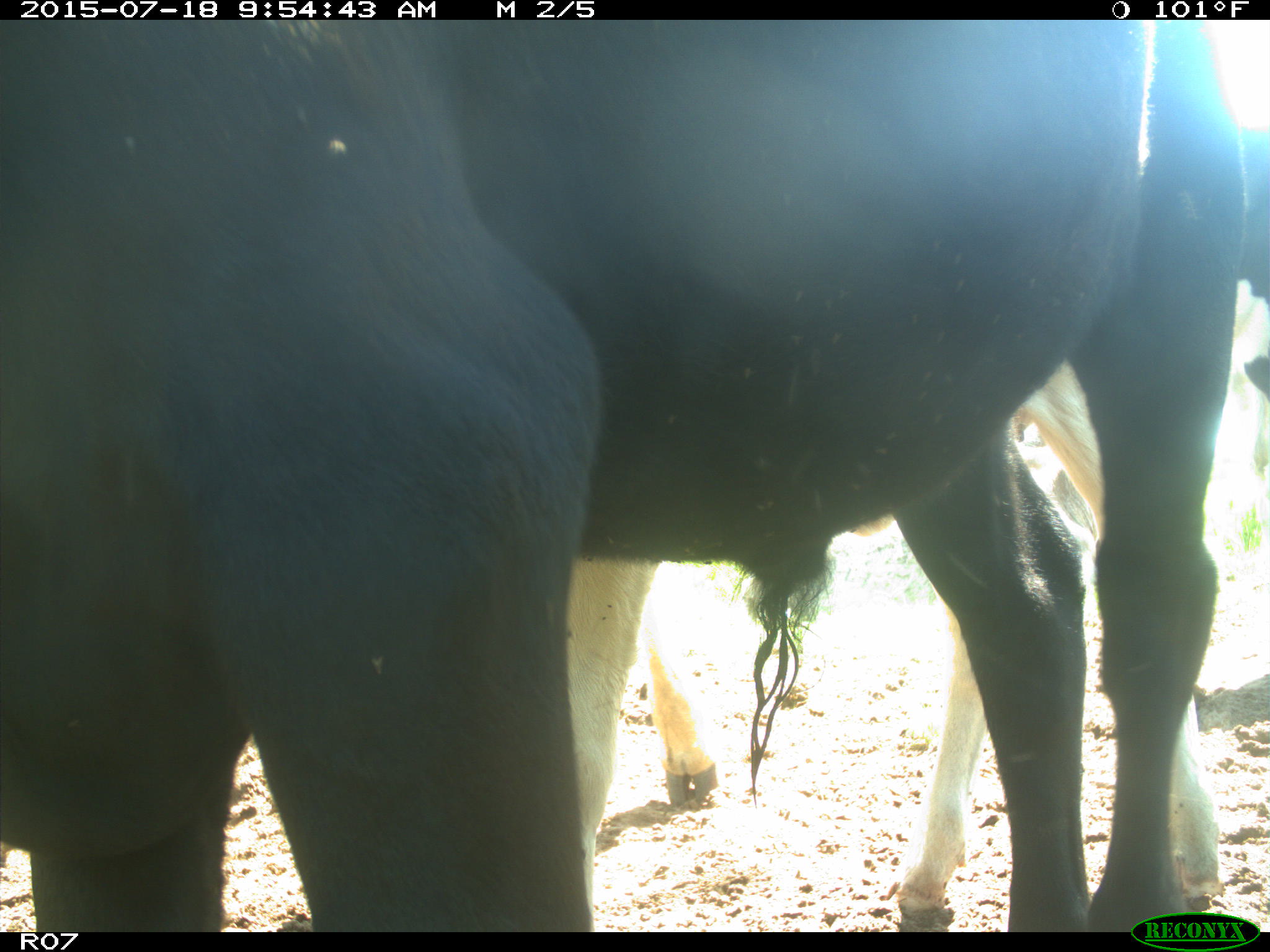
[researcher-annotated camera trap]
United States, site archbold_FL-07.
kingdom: Animalia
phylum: Chordata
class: Mammalia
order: Artiodactyla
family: Bovidae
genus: Bos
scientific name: Bos taurus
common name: domestic cow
Bos taurus (domestic cow).